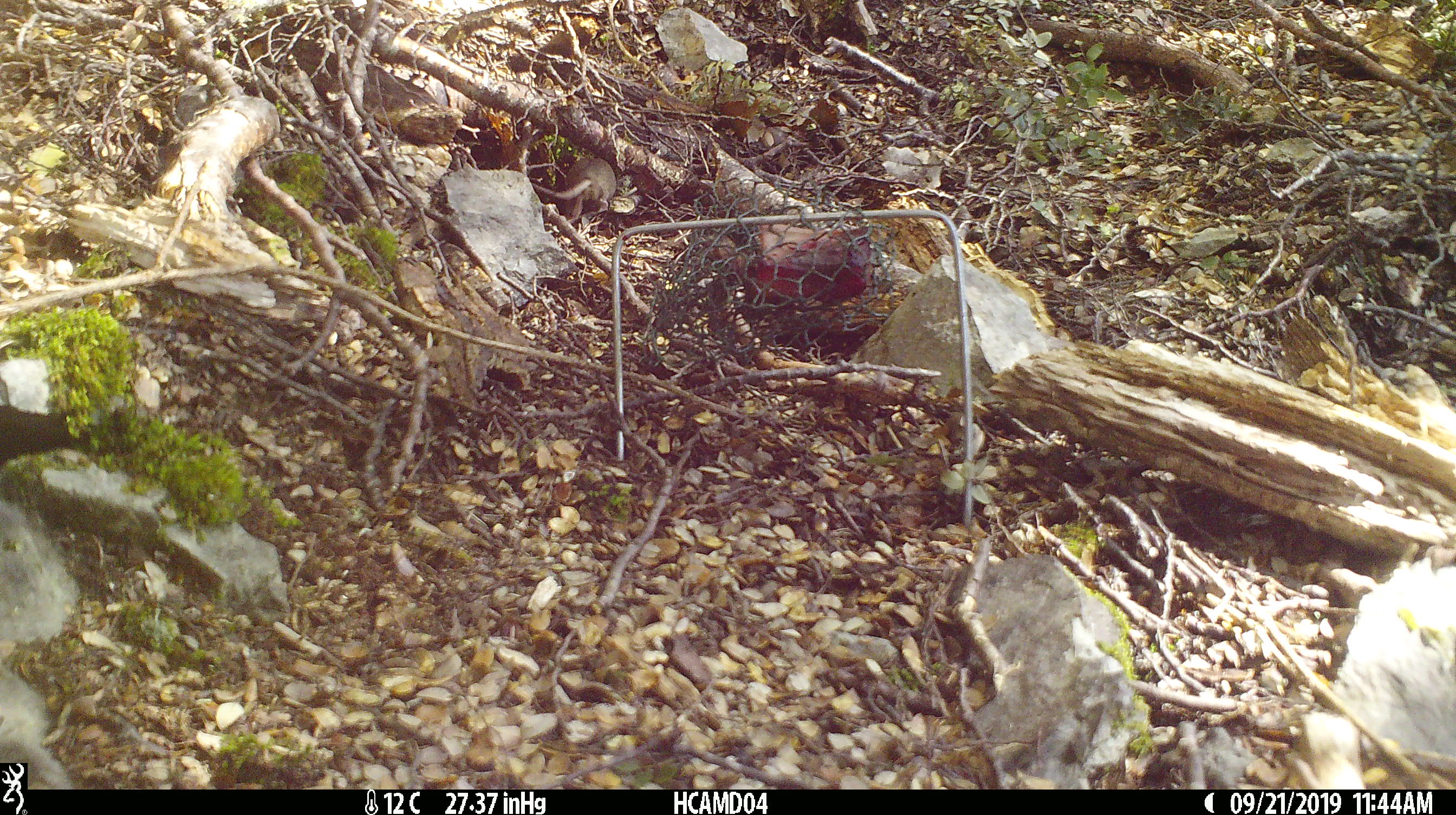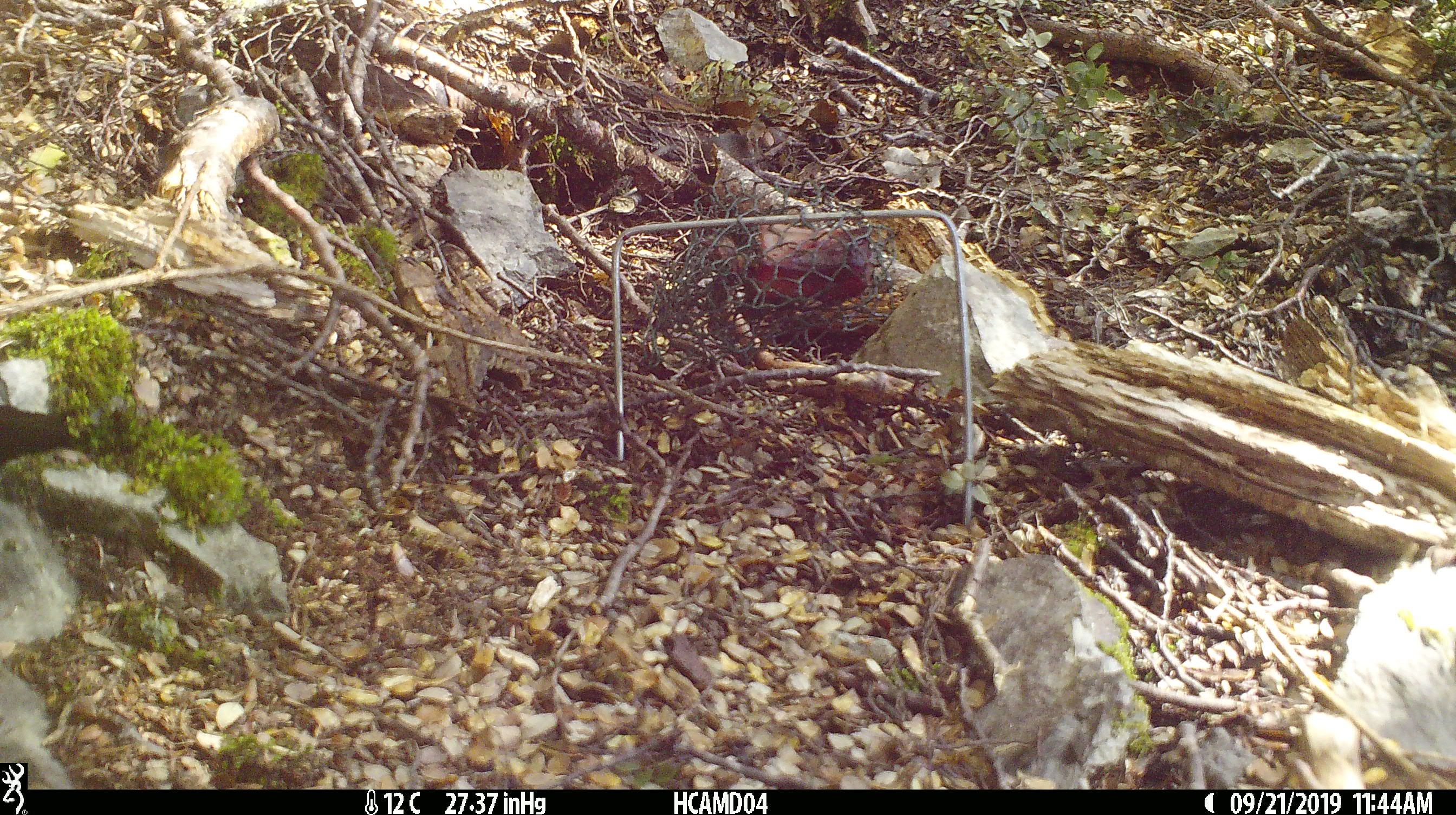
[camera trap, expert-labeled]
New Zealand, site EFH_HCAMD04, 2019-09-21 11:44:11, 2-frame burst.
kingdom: Animalia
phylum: Chordata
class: Mammalia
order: Rodentia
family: Muridae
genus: Mus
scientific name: Mus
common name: mouse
Mouse (Mus).